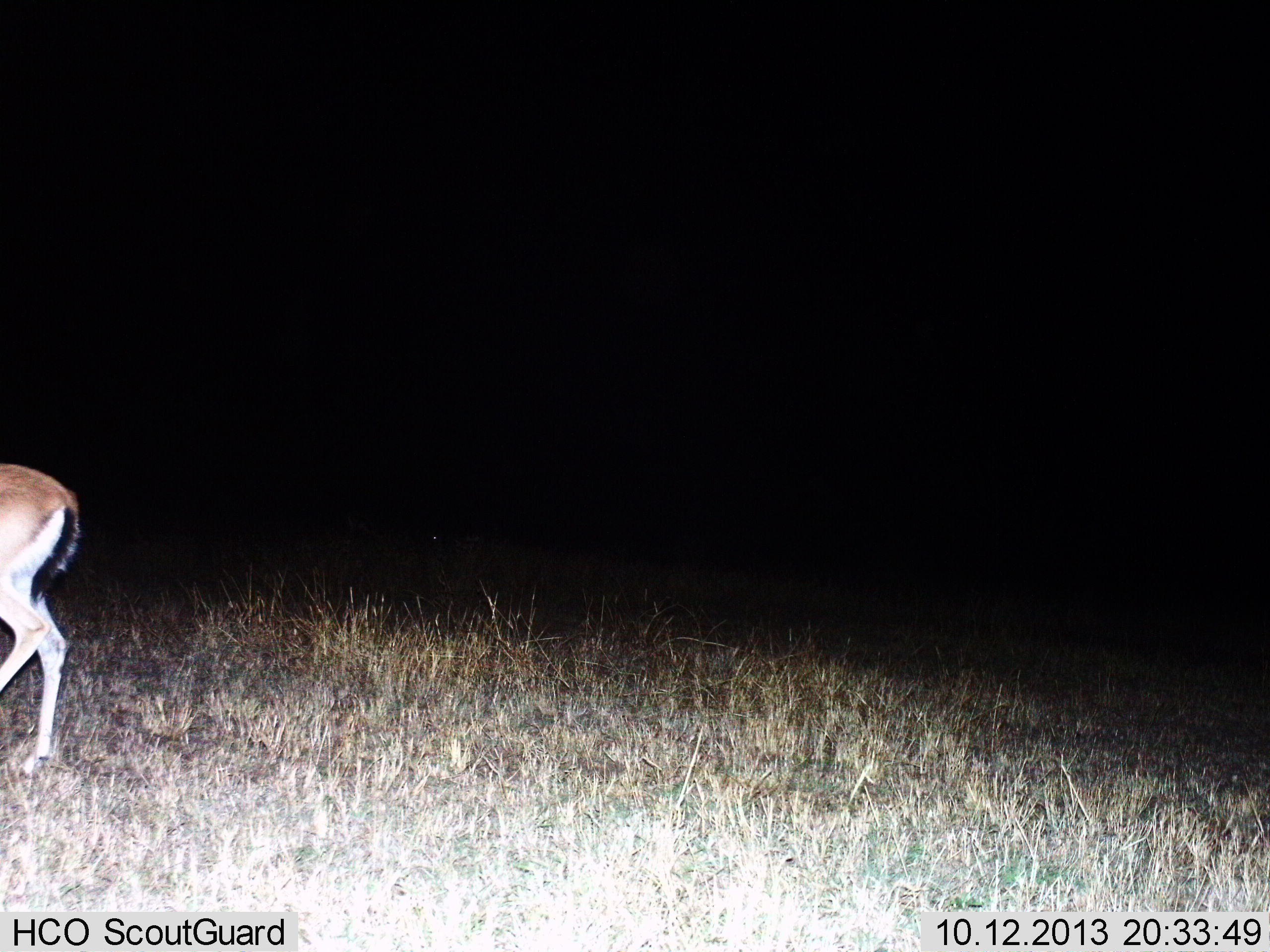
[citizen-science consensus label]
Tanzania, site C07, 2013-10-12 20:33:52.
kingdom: Animalia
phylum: Chordata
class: Mammalia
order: Artiodactyla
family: Bovidae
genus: Eudorcas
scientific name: Eudorcas thomsonii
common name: thomson's gazelle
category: gazellethomsons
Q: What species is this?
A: Gazellethomsons (thomson's gazelle) (Eudorcas thomsonii).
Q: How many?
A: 1.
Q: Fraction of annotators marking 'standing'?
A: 60%.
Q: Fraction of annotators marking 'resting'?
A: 0%.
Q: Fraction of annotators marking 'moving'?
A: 40%.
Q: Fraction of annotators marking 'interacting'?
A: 0%.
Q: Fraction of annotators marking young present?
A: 0%.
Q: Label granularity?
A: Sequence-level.